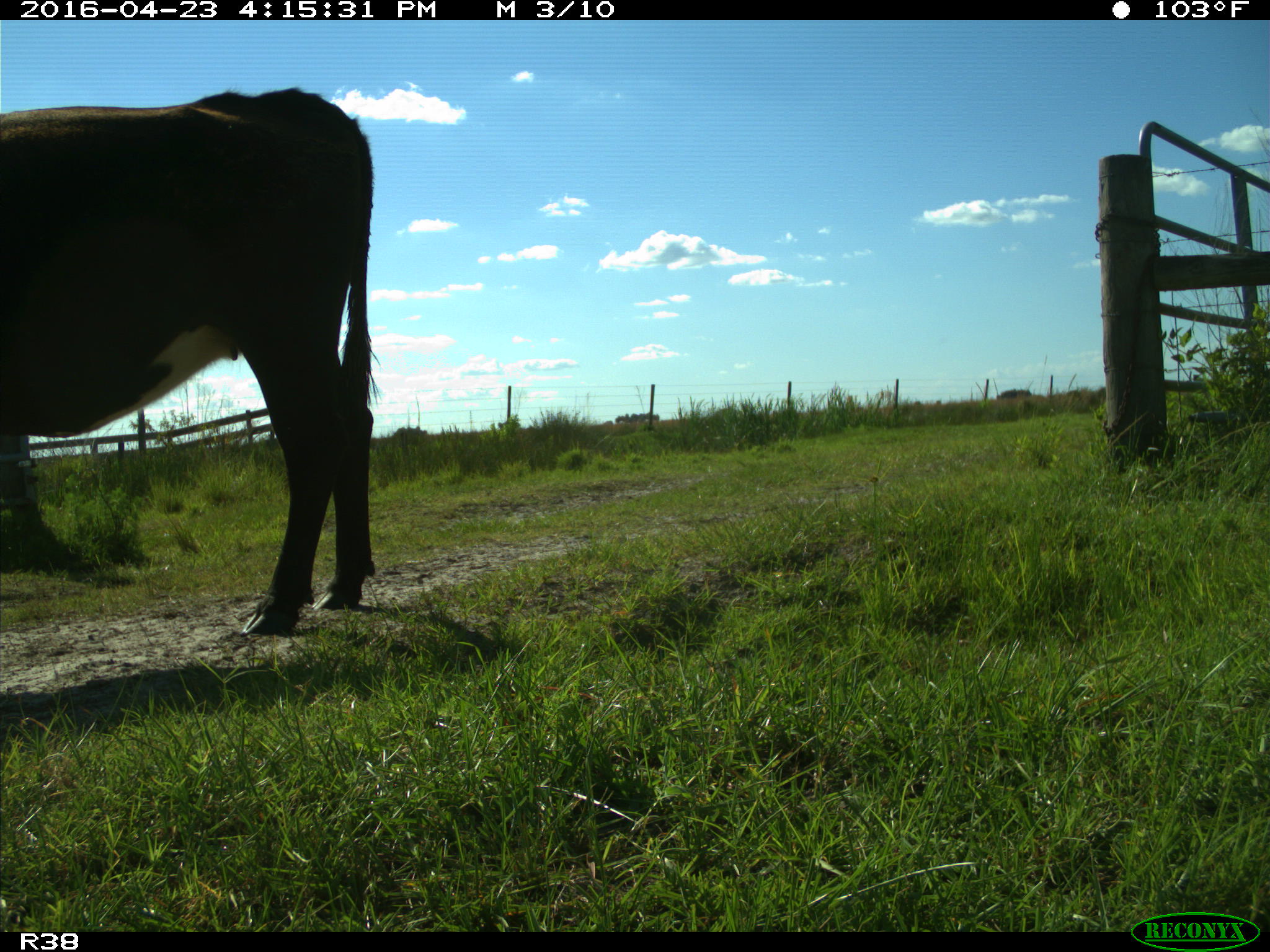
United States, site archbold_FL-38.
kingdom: Animalia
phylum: Chordata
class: Mammalia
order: Artiodactyla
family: Bovidae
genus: Bos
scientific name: Bos taurus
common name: domestic cow